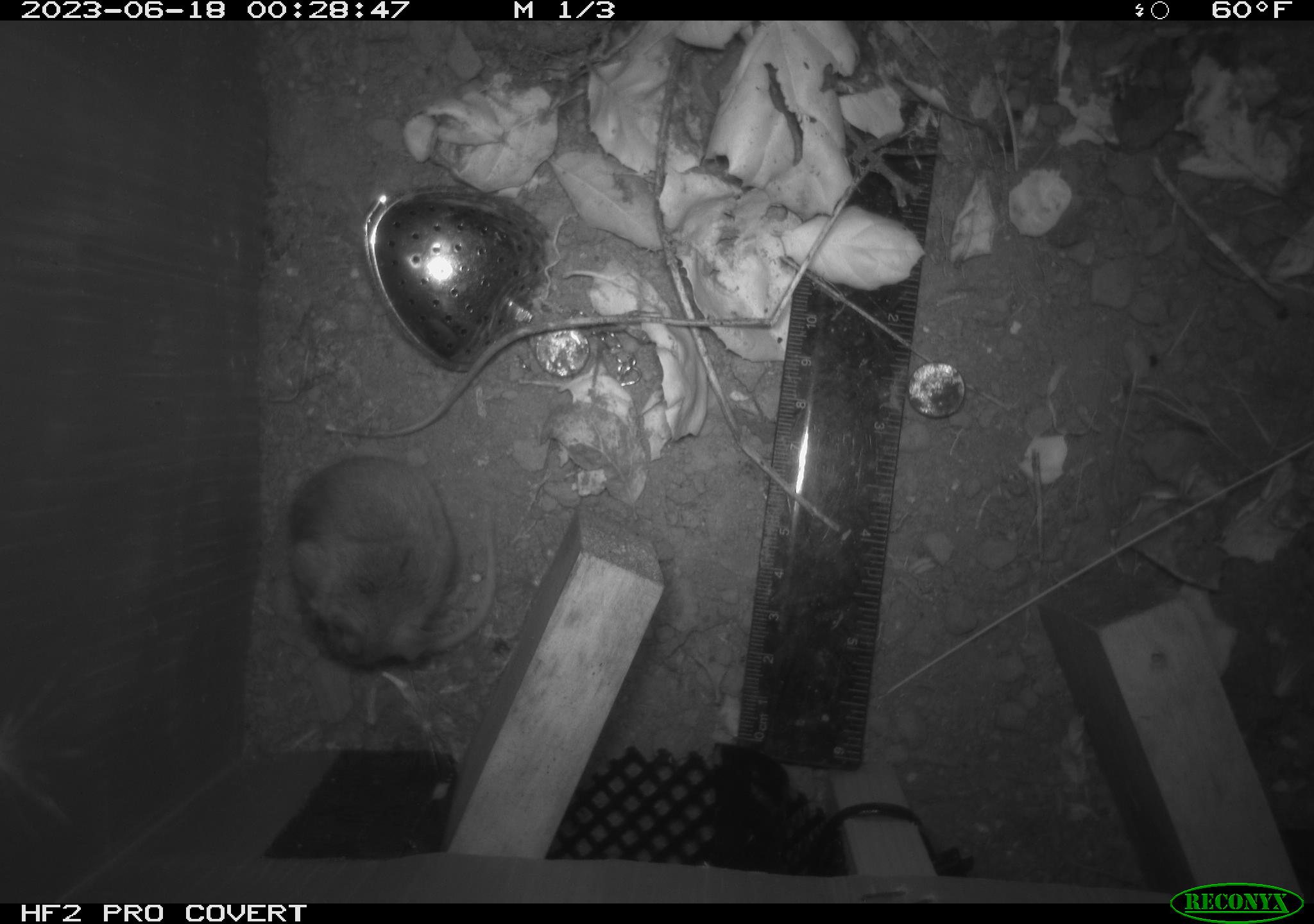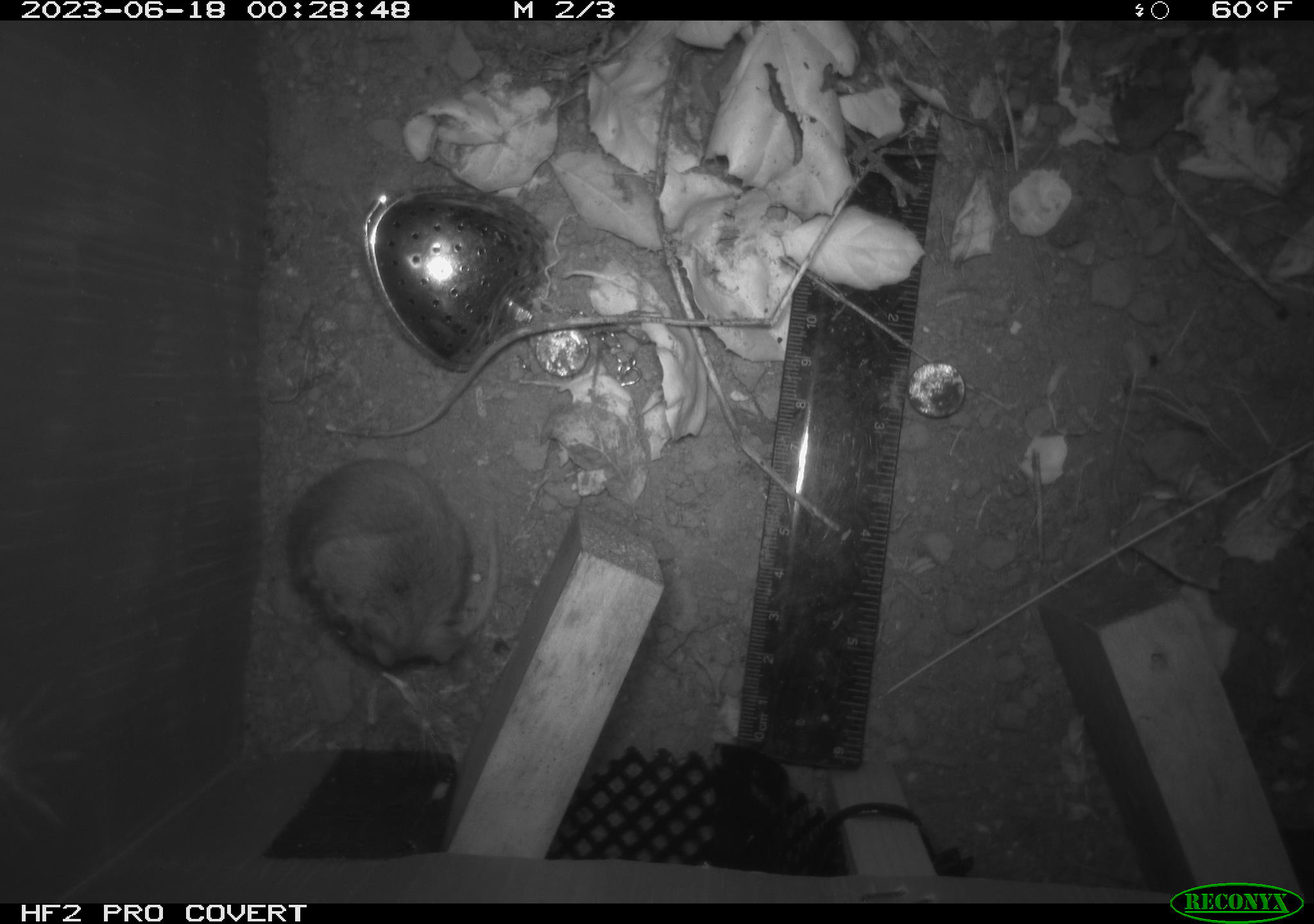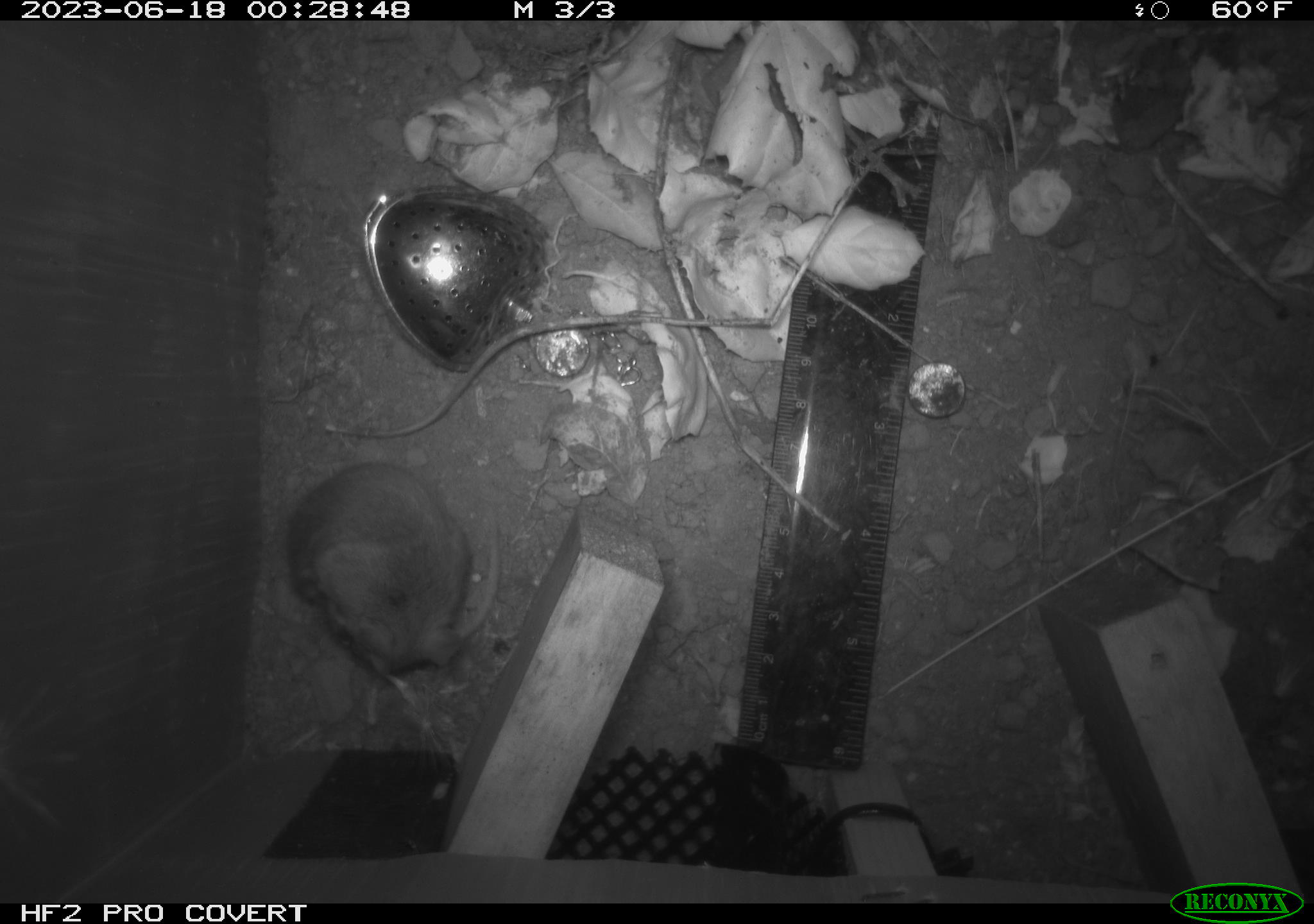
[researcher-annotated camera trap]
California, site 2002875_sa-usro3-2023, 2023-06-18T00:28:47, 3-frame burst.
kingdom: Animalia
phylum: Chordata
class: Mammalia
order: Rodentia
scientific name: Rodentia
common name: mouse species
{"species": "mouse species (Rodentia)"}